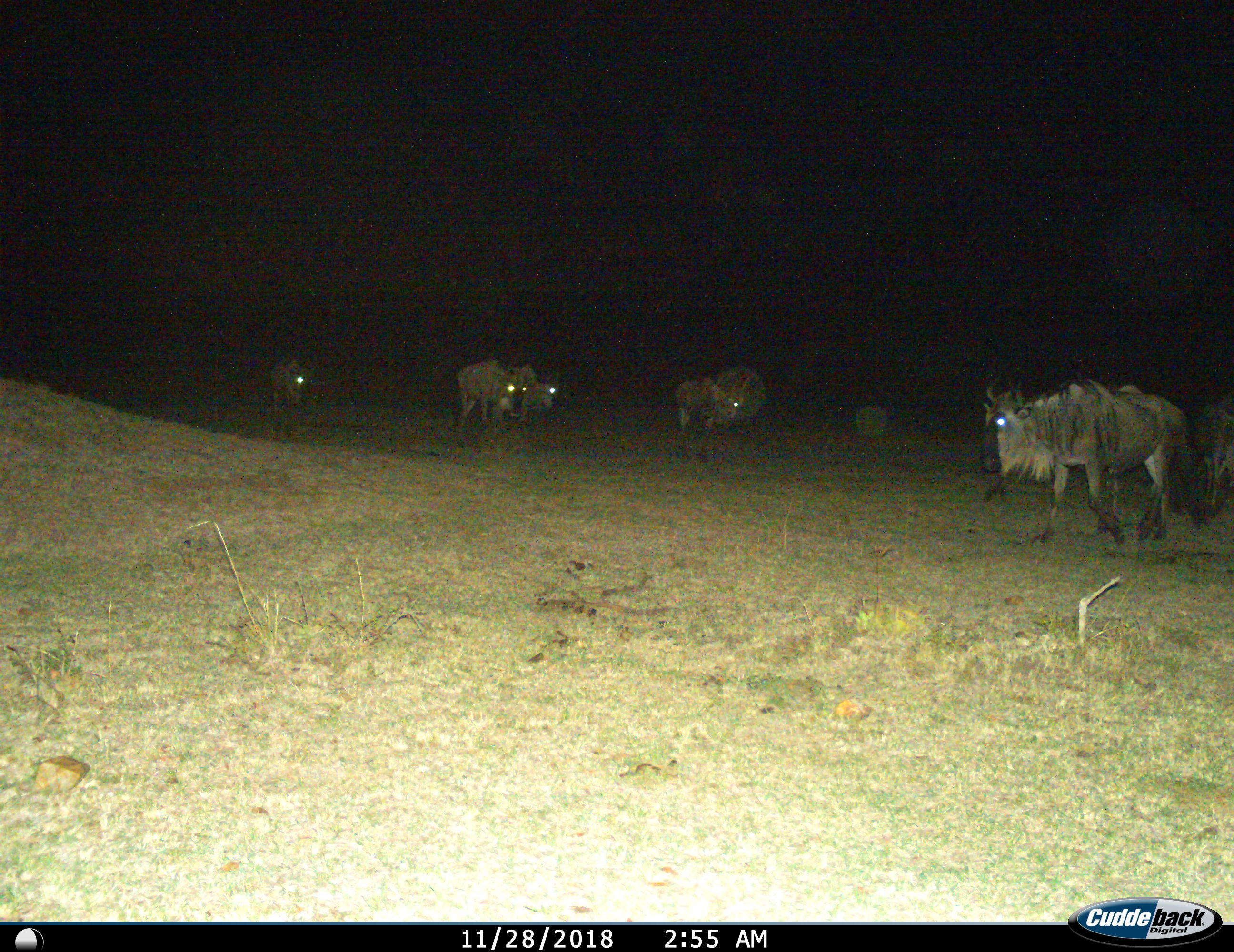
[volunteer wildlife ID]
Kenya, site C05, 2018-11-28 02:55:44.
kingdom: Animalia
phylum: Chordata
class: Mammalia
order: Artiodactyla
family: Bovidae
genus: Connochaetes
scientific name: Connochaetes taurinus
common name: common wildebeest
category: wildebeest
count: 6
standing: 50%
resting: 12%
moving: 75%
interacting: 12%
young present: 0%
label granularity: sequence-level